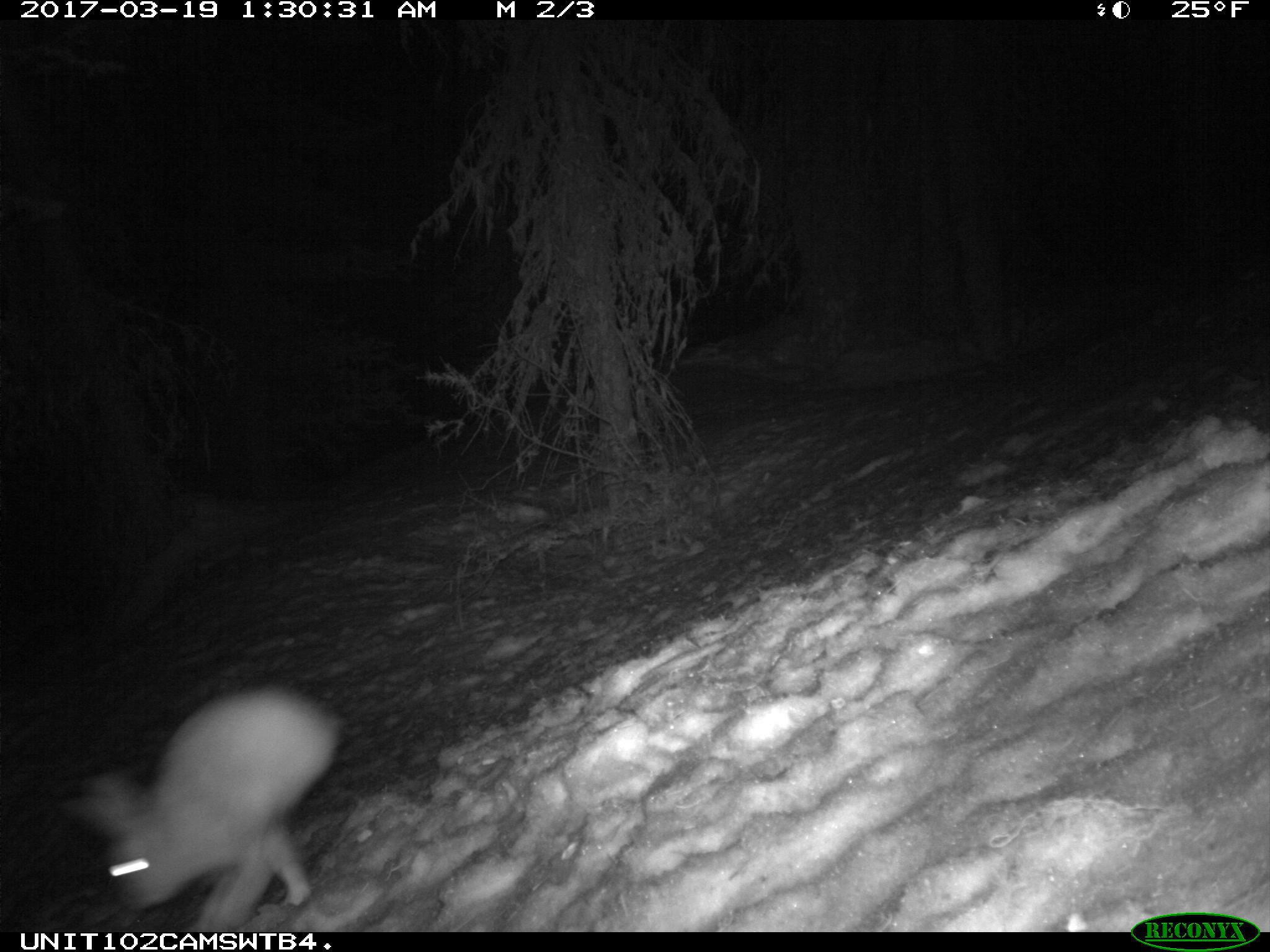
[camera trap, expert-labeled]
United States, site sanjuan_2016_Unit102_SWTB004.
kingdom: Animalia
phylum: Chordata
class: Mammalia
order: Lagomorpha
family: Leporidae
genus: Lepus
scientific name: Lepus americanus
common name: snowshoe hare